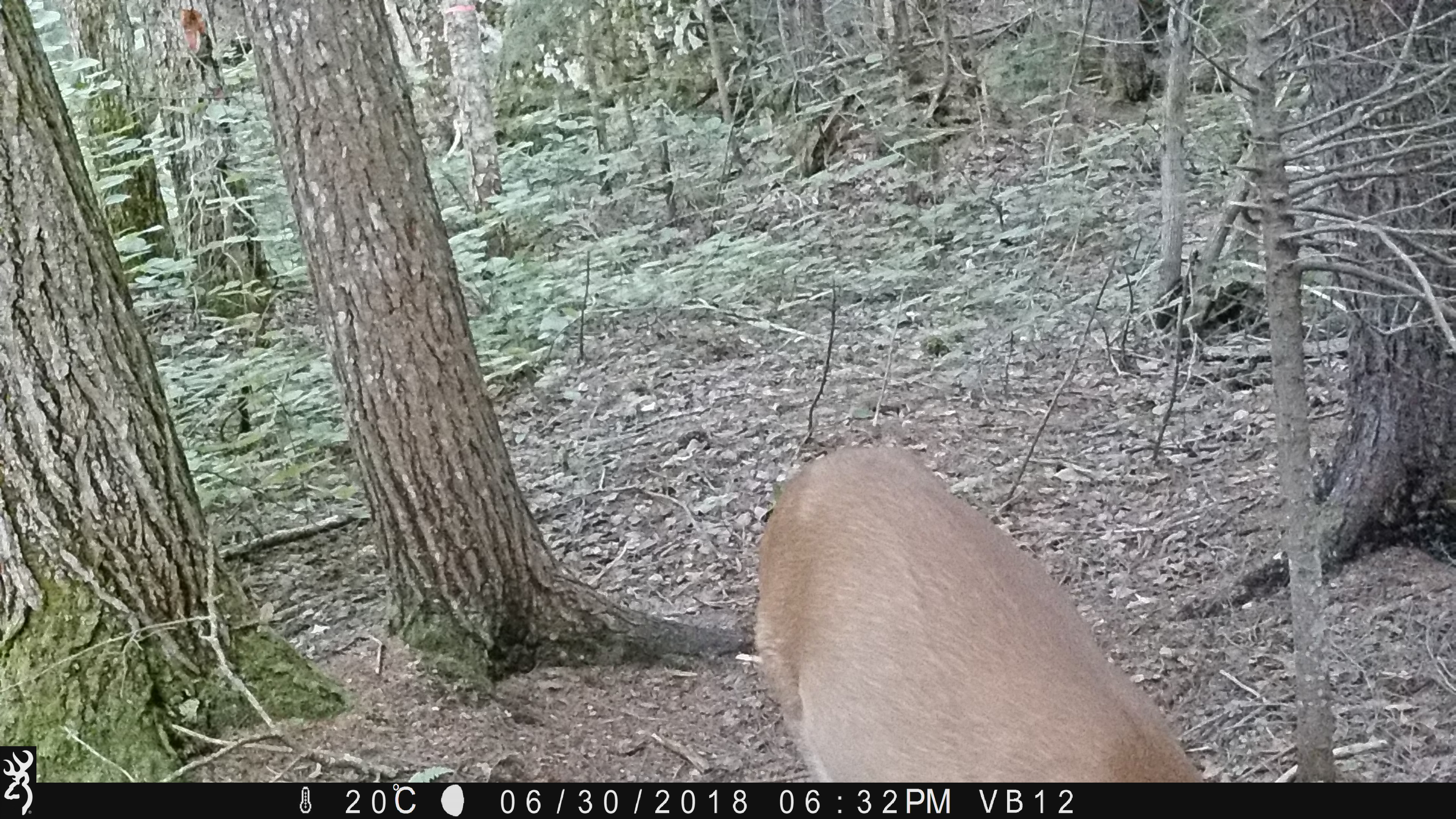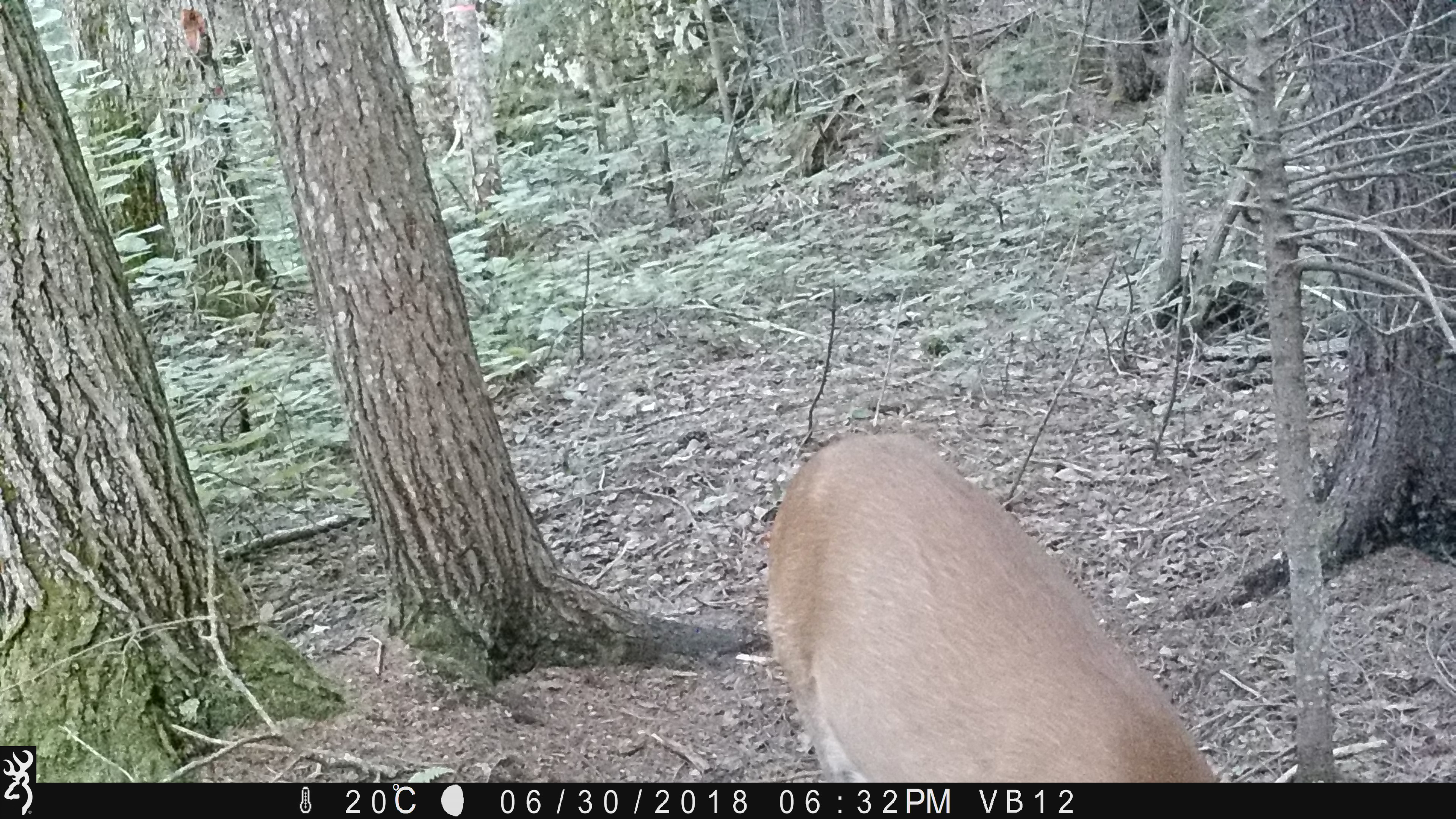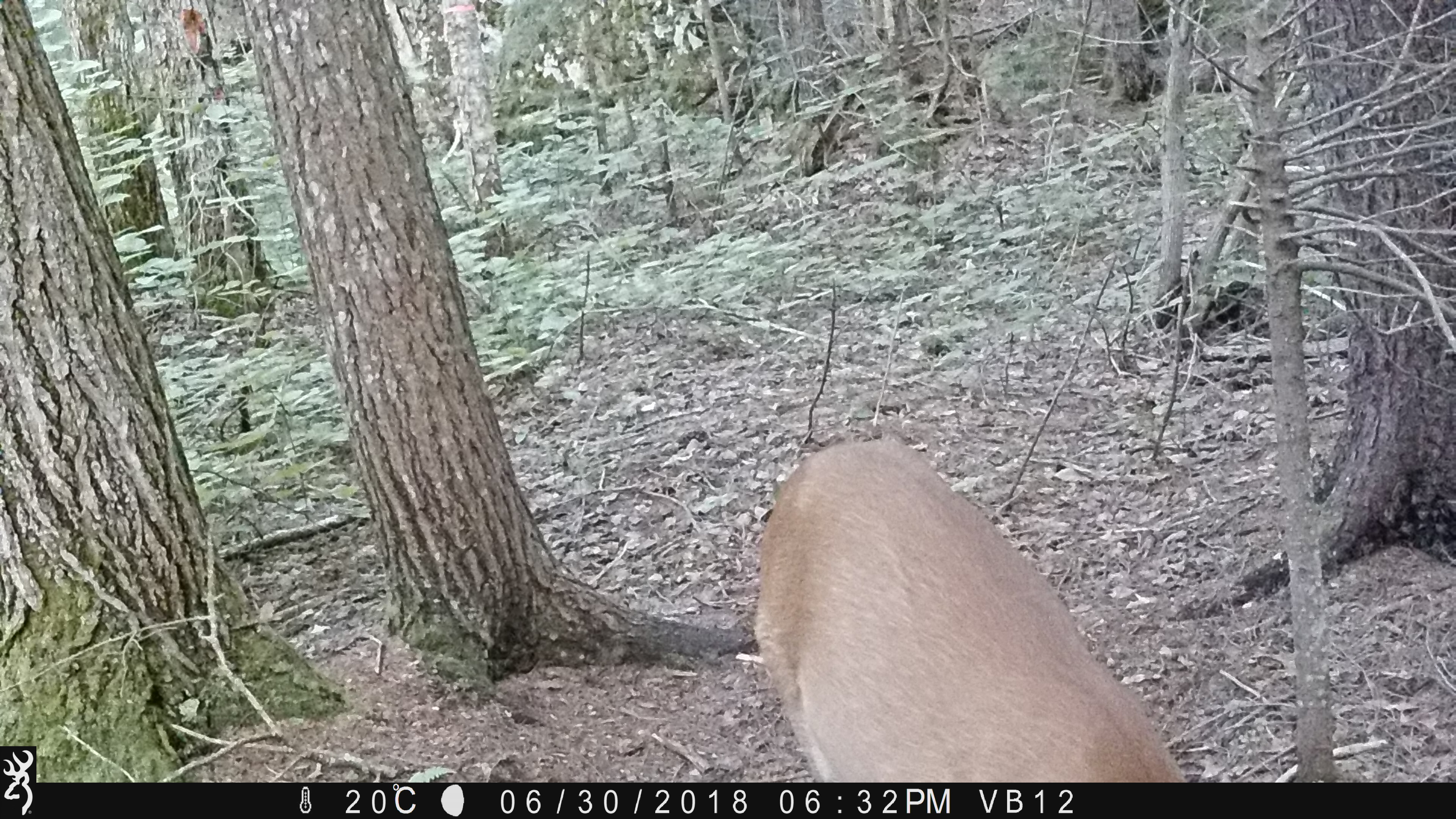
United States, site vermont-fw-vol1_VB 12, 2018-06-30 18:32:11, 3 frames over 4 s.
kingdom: Animalia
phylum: Chordata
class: Mammalia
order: Artiodactyla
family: Cervidae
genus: Odocoileus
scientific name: Odocoileus virginianus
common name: white-tailed deer